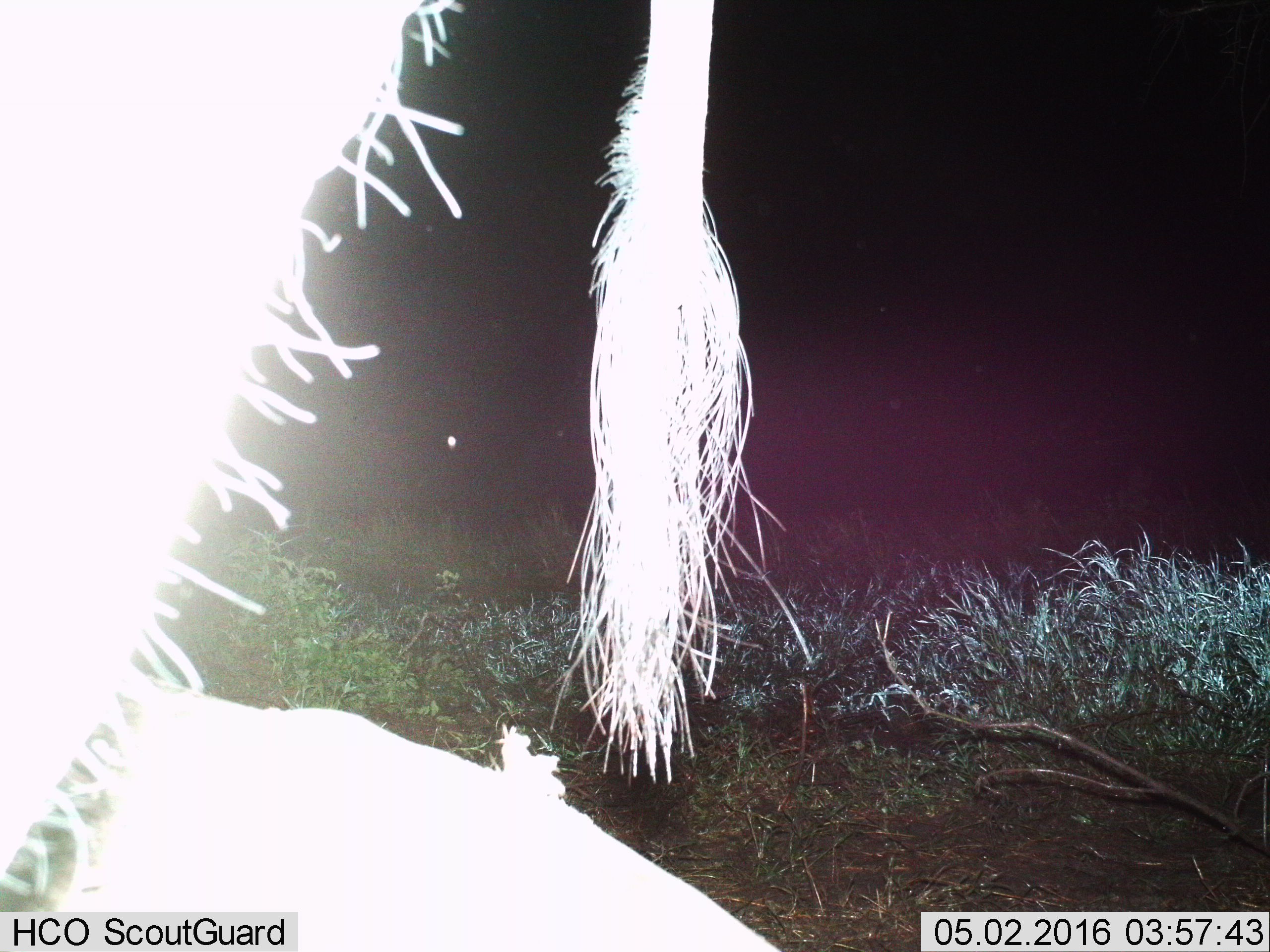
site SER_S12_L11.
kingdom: Animalia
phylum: Chordata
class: Mammalia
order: Proboscidea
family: Elephantidae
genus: Loxodonta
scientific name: Loxodonta africana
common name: african bush elephant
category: elephant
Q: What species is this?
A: Elephant (african bush elephant) (Loxodonta africana).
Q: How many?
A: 1.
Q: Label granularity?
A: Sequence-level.